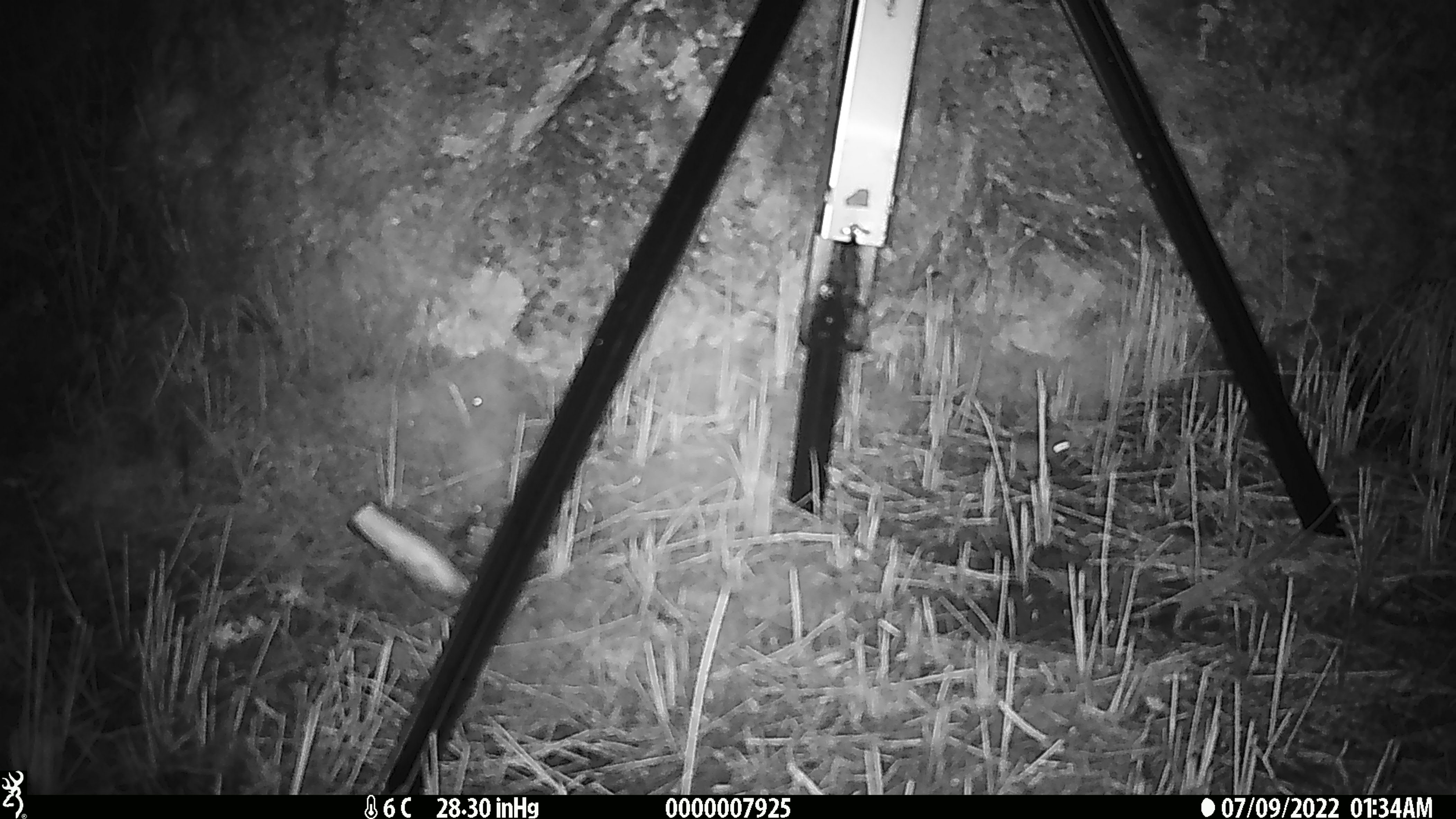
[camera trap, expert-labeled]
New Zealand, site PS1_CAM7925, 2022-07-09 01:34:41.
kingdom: Animalia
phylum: Chordata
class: Mammalia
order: Rodentia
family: Muridae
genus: Mus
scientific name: Mus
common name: mouse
Mouse (Mus).